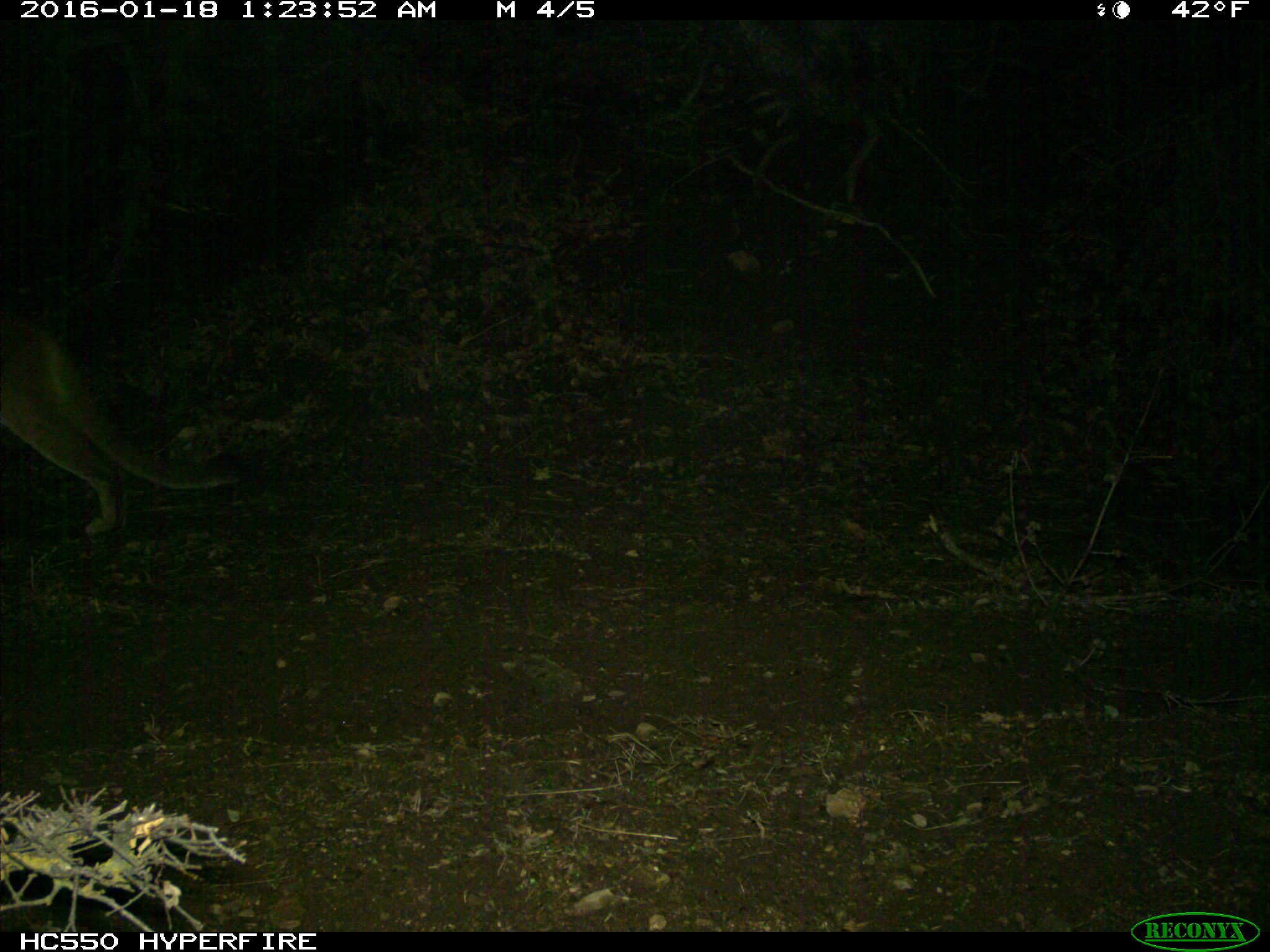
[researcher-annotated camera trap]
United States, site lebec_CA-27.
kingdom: Animalia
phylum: Chordata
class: Mammalia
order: Carnivora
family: Felidae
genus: Puma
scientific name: Puma concolor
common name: mountain lion